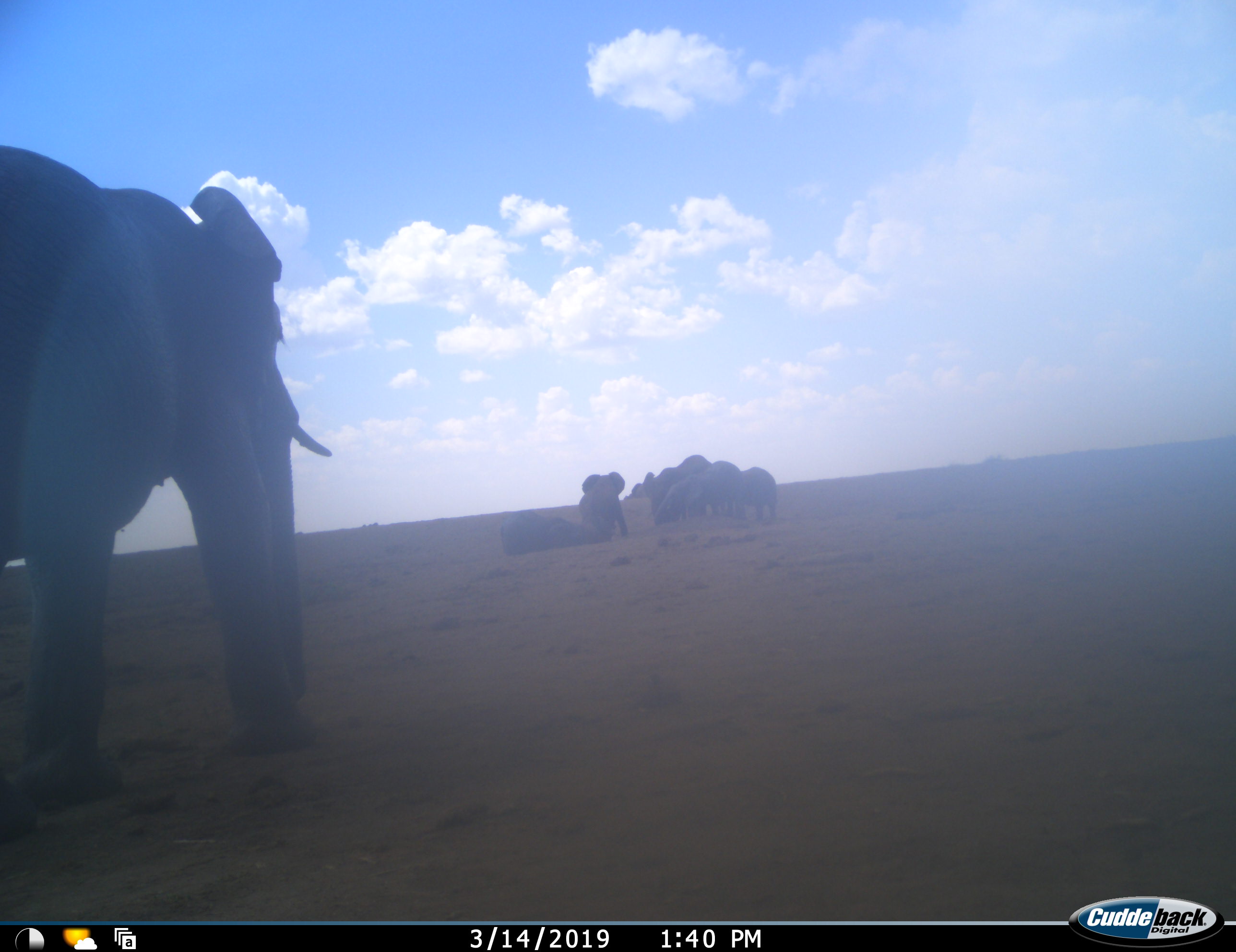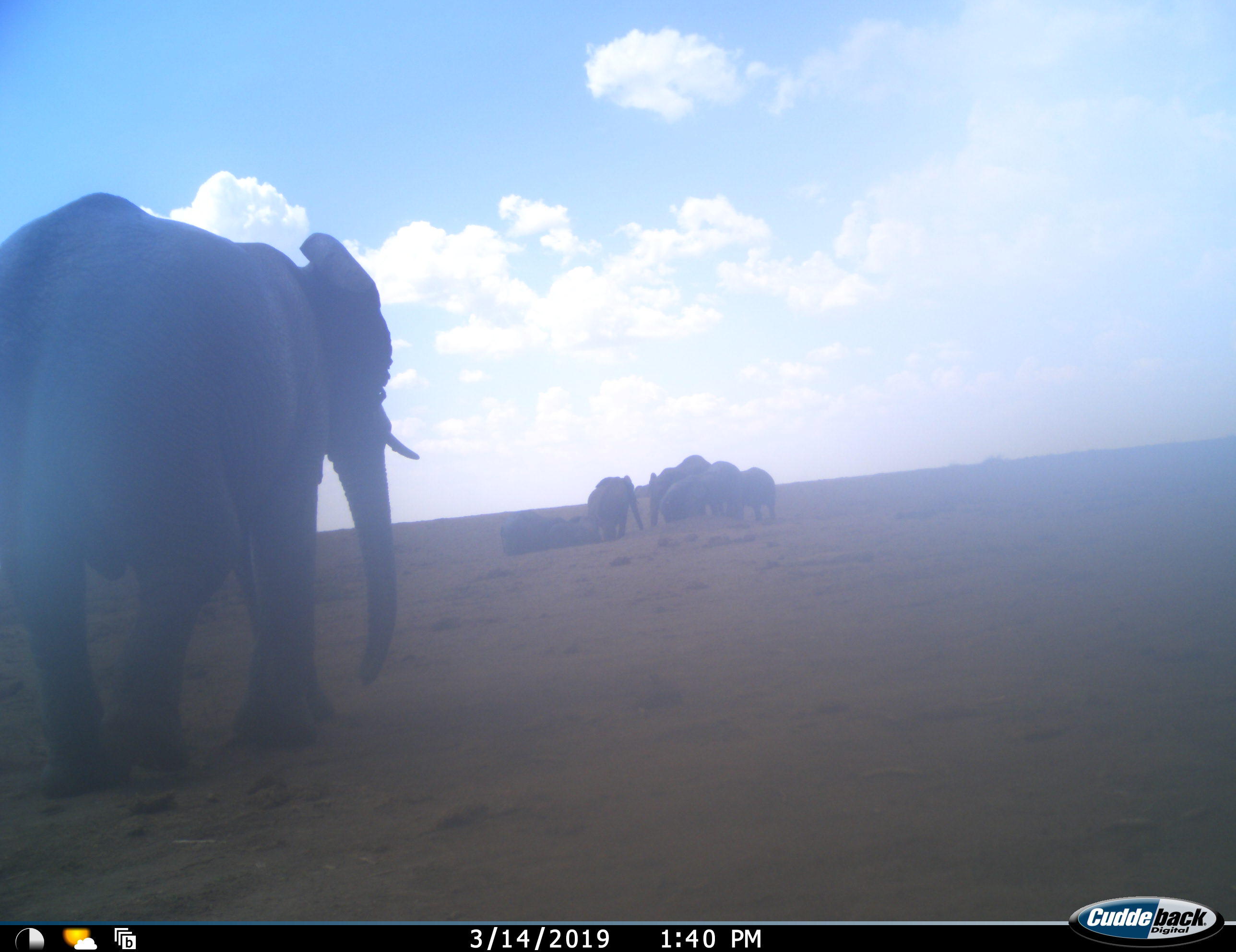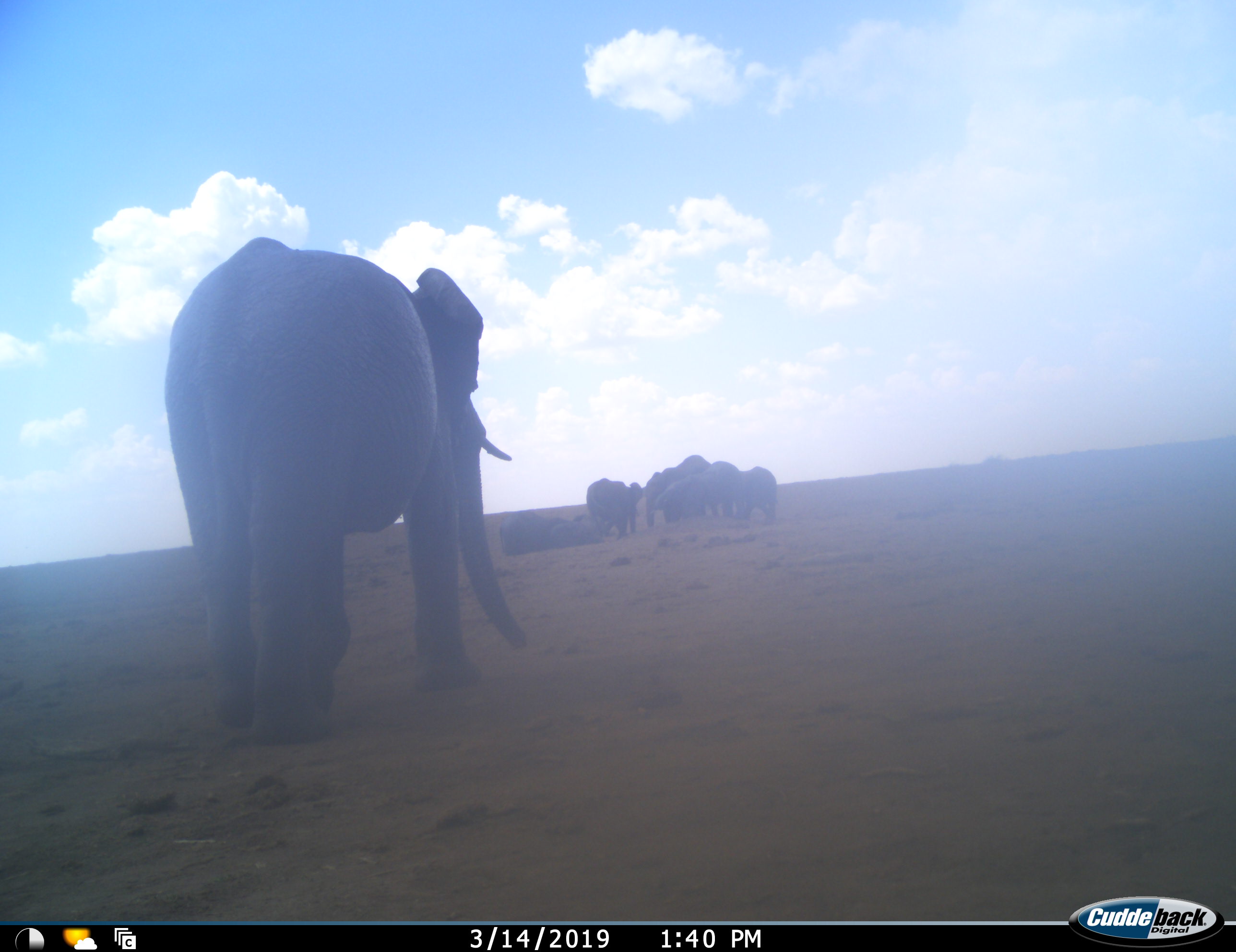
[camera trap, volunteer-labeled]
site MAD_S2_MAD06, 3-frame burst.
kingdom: Animalia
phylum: Chordata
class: Mammalia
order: Proboscidea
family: Elephantidae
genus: Loxodonta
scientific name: Loxodonta africana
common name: african bush elephant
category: elephant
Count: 8.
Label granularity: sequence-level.